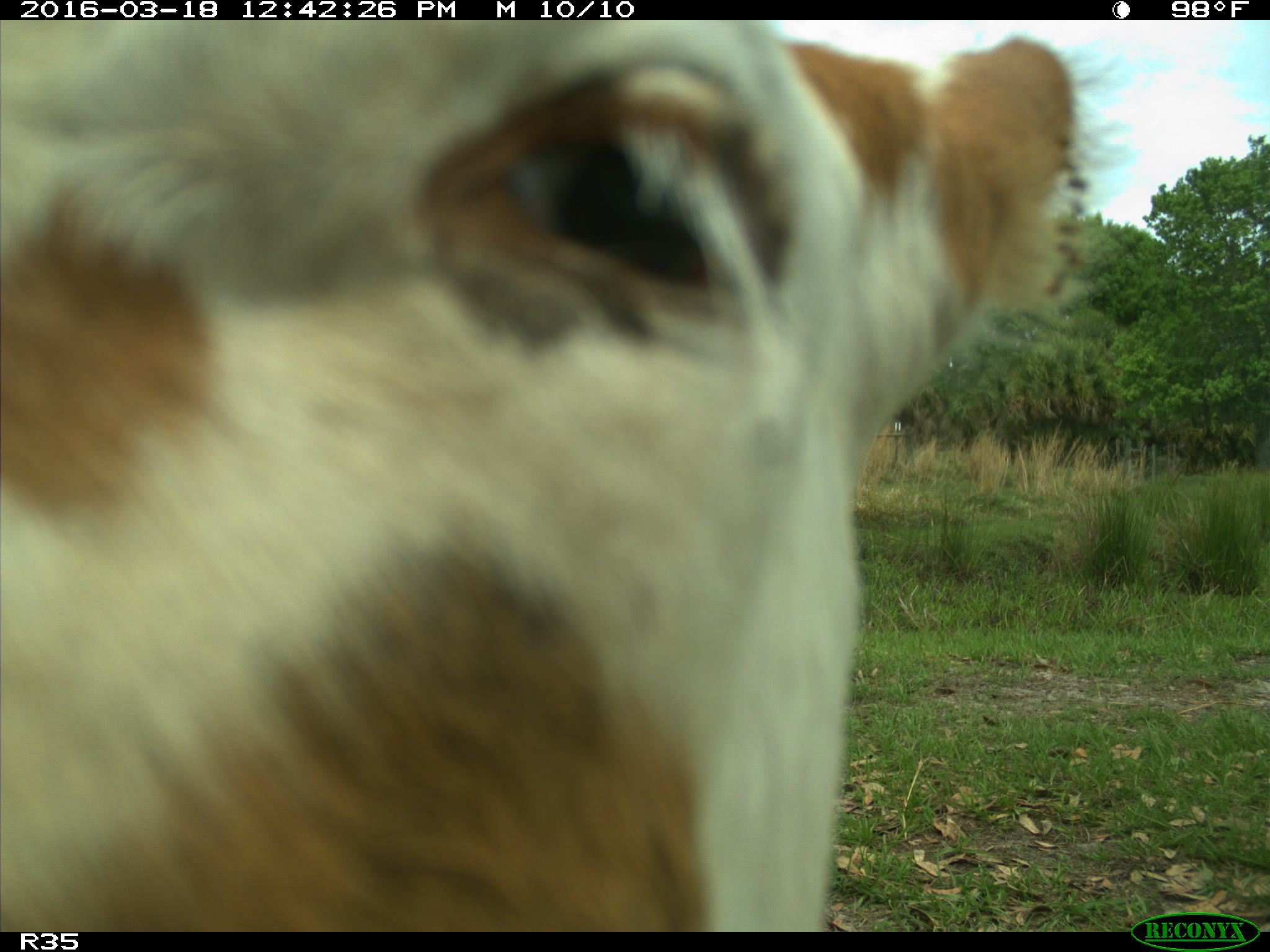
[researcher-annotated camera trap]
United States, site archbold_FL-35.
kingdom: Animalia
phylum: Chordata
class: Mammalia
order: Artiodactyla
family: Bovidae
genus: Bos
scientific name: Bos taurus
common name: domestic cow